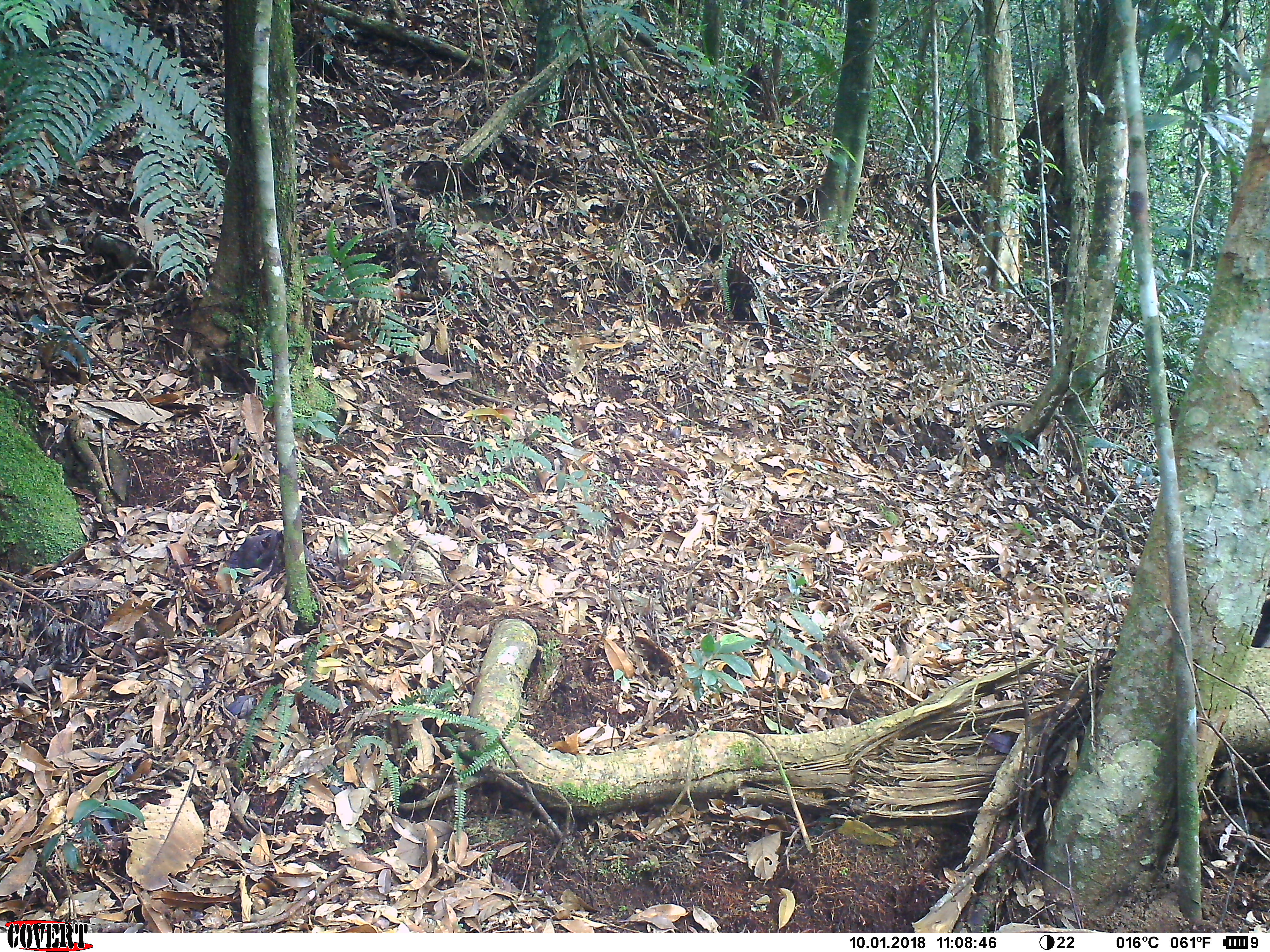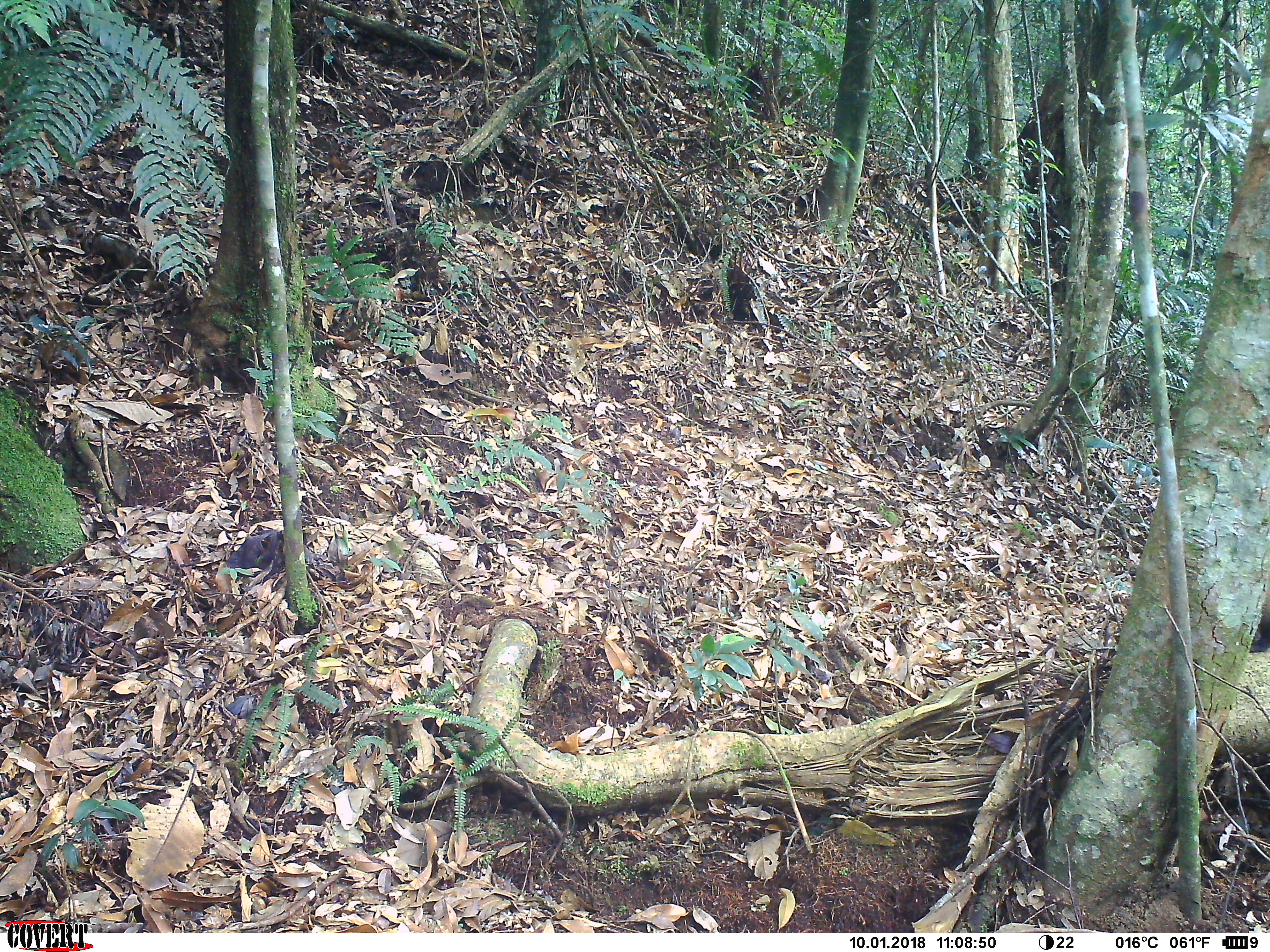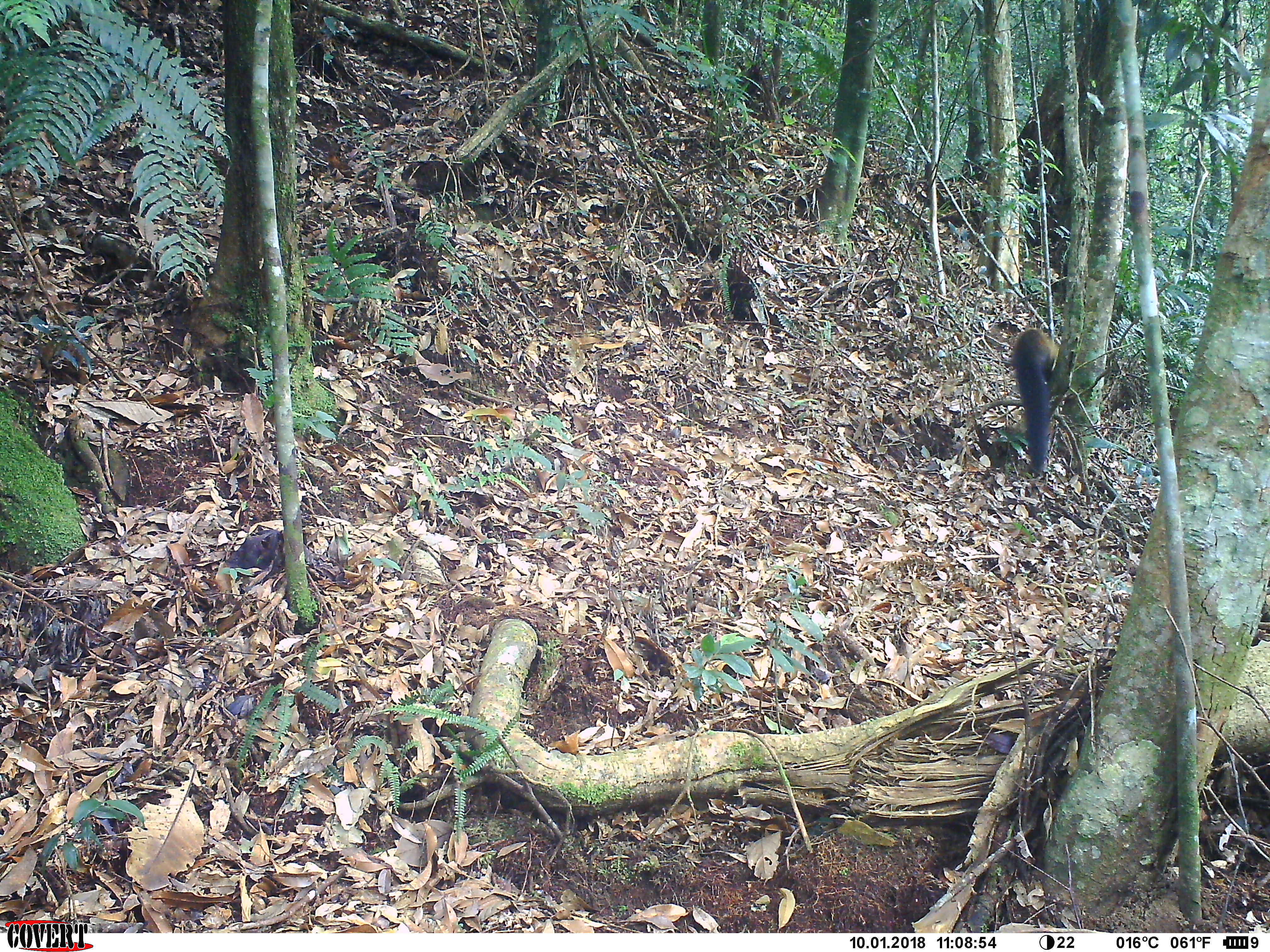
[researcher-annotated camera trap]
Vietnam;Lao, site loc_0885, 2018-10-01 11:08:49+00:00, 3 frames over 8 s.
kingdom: Animalia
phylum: Chordata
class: Mammalia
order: Carnivora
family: Mustelidae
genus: Martes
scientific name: Martes flavigula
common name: yellow-throated marten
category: yellow throated marten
Yellow throated marten (yellow-throated marten) (Martes flavigula). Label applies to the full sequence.